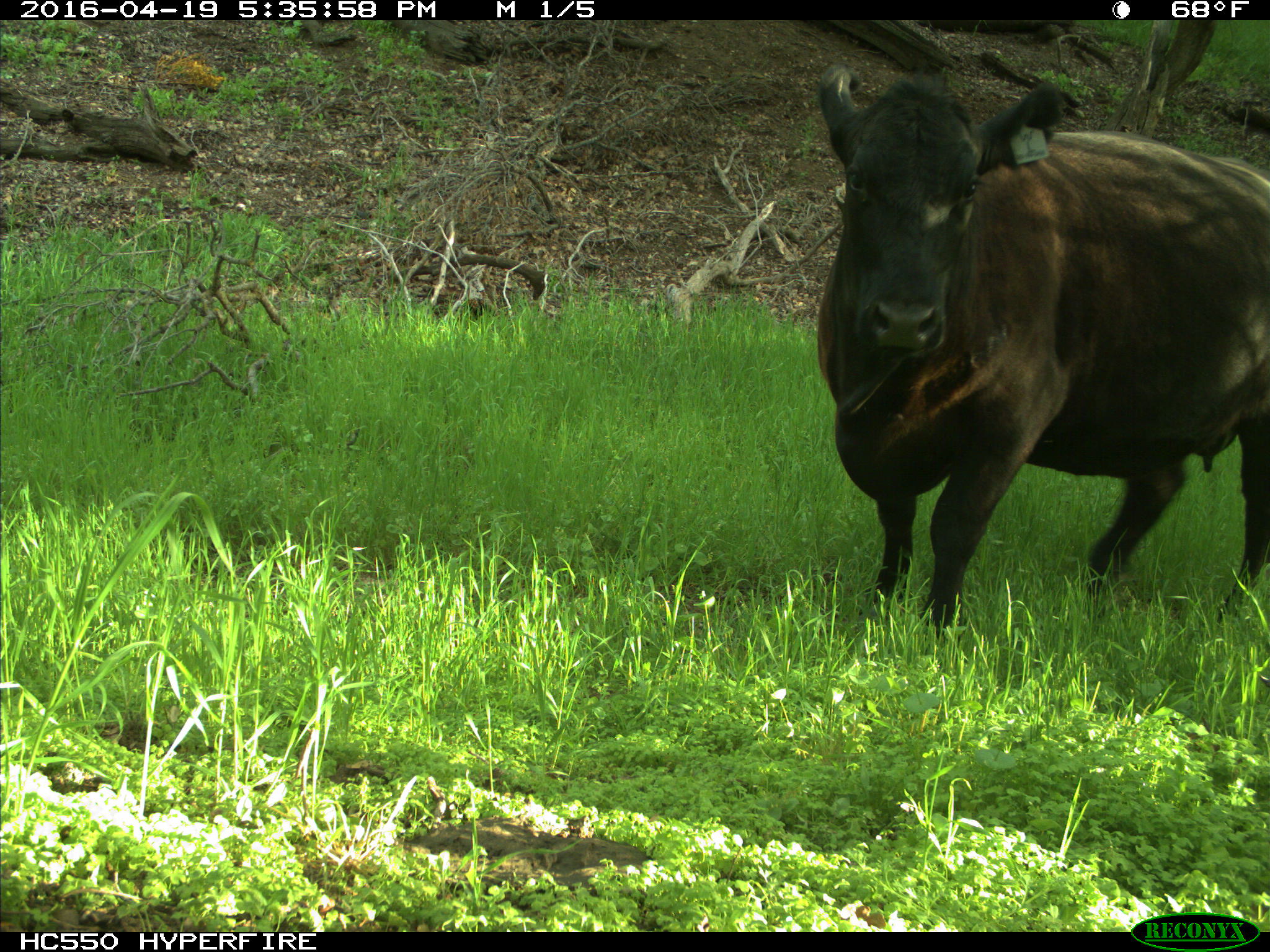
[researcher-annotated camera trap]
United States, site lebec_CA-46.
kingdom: Animalia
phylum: Chordata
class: Mammalia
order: Artiodactyla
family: Bovidae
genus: Bos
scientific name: Bos taurus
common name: domestic cow